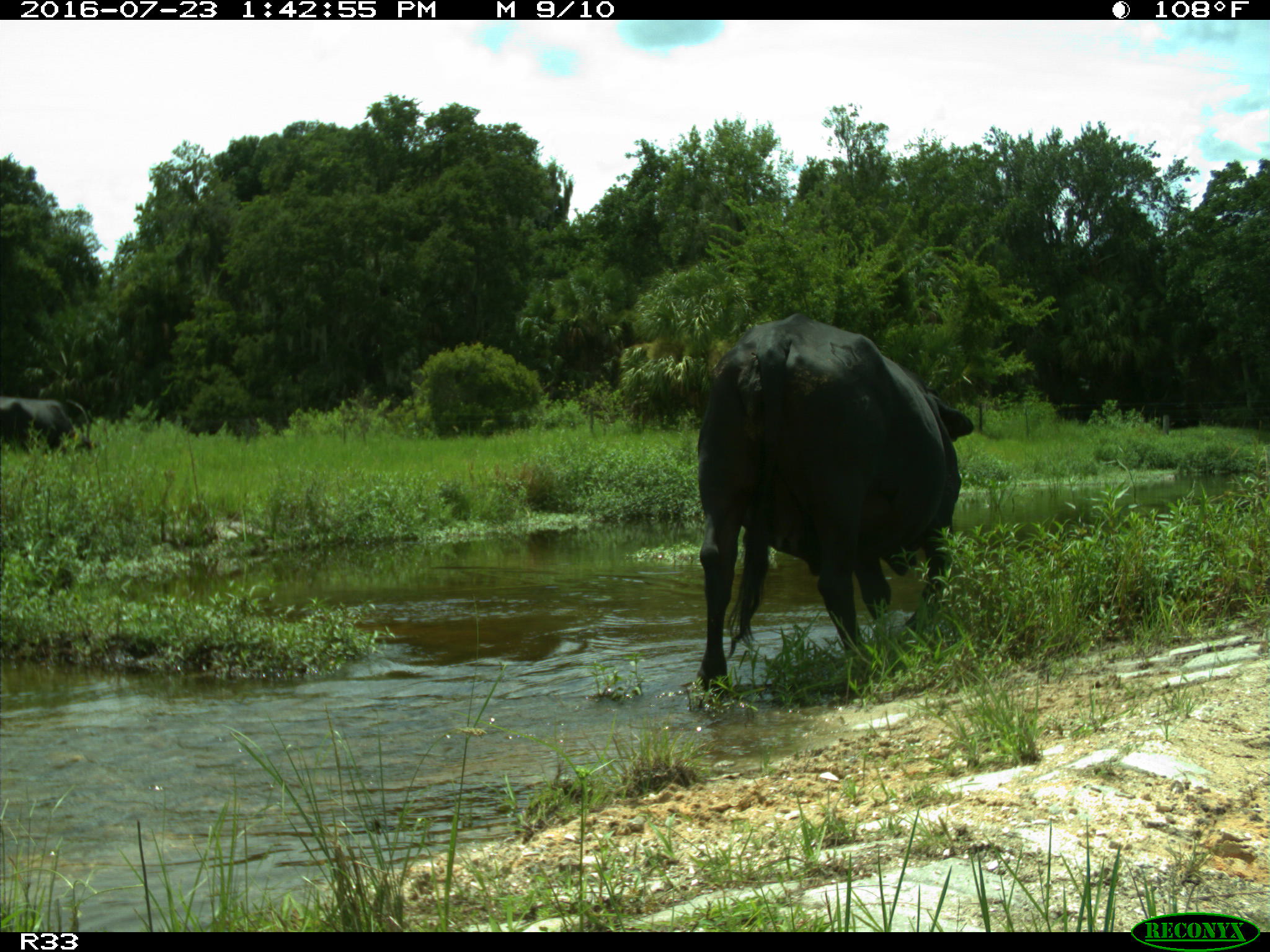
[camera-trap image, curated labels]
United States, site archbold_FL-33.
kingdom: Animalia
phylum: Chordata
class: Mammalia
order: Artiodactyla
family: Bovidae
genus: Bos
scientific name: Bos taurus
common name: domestic cow